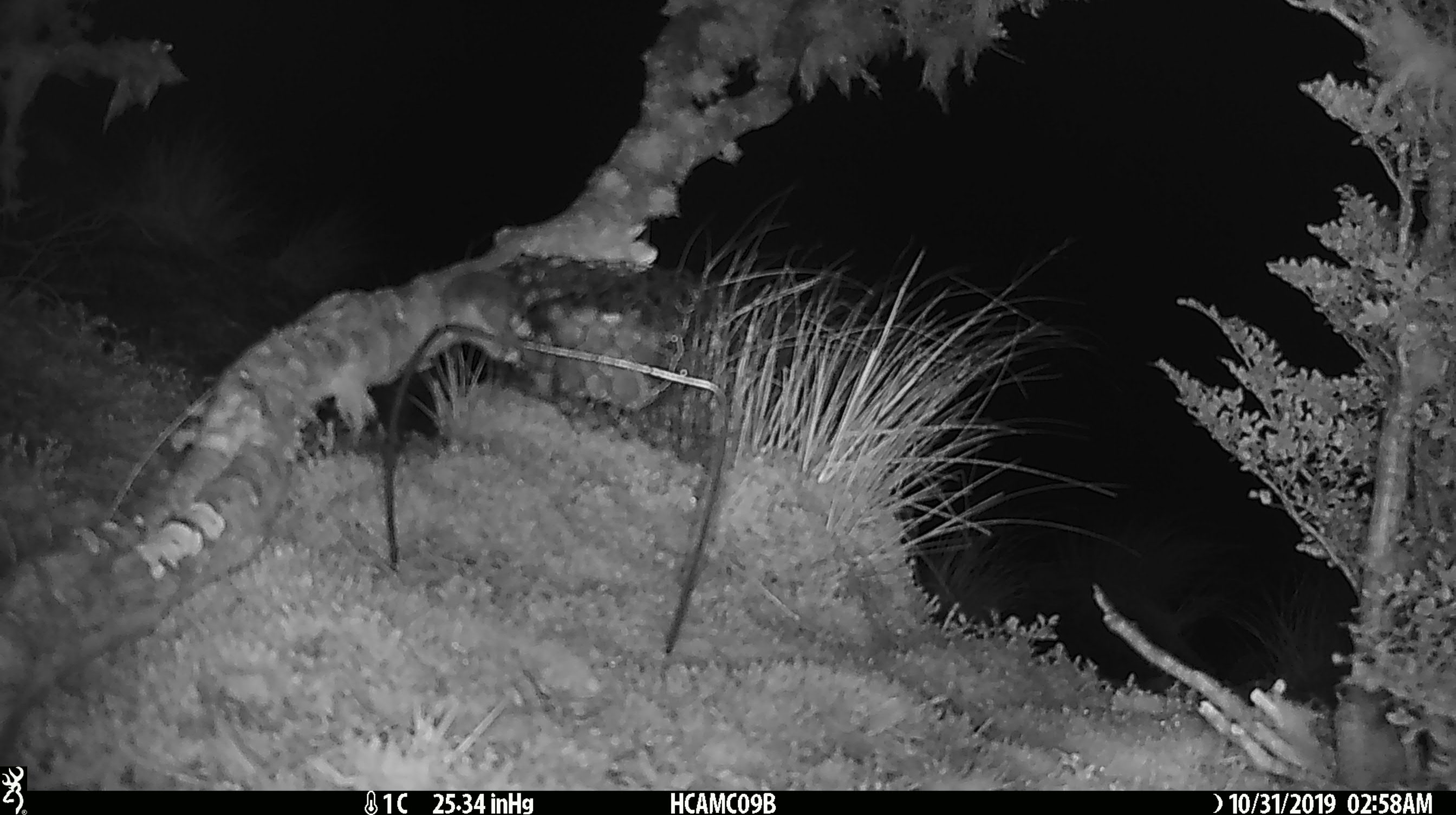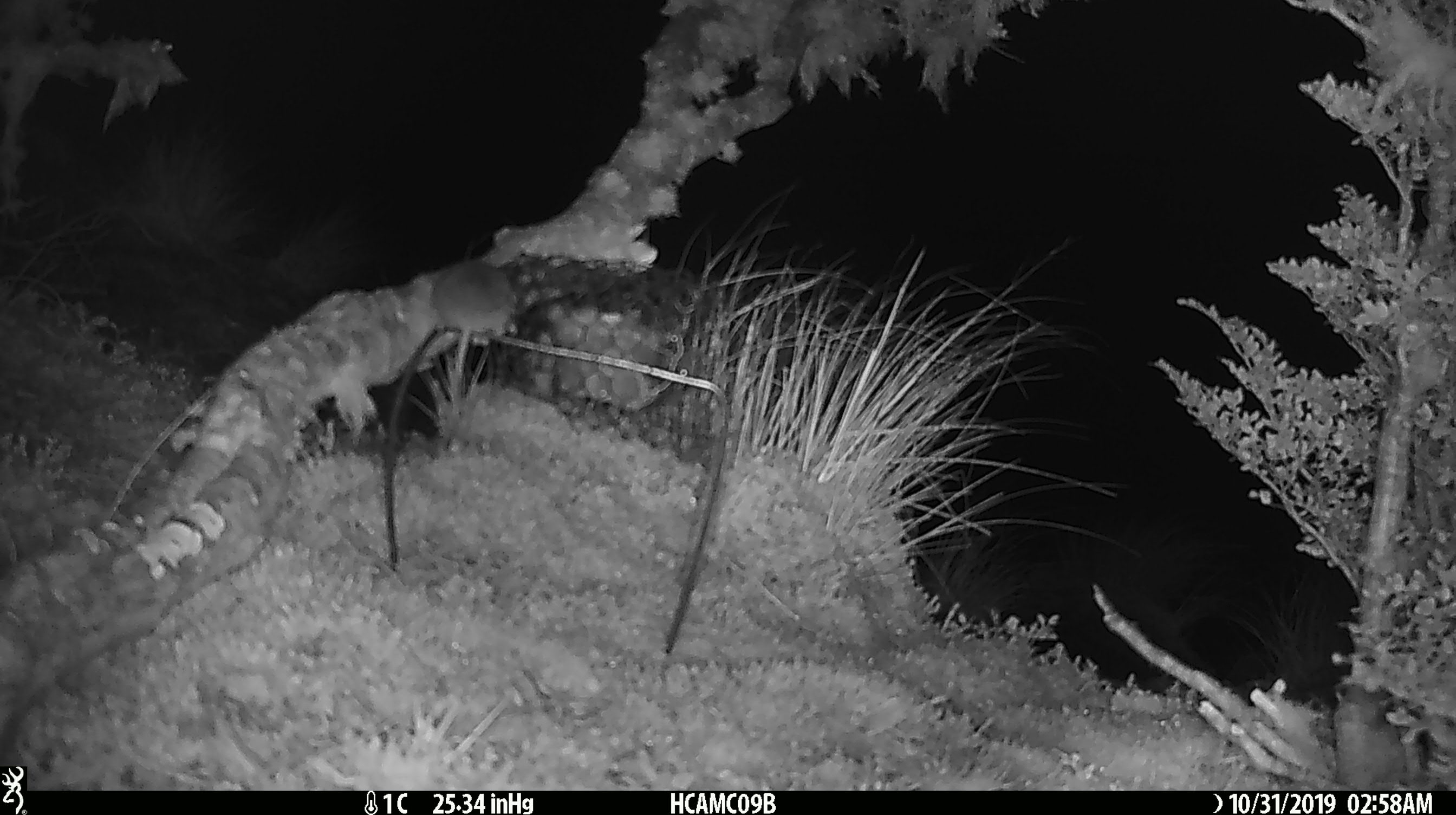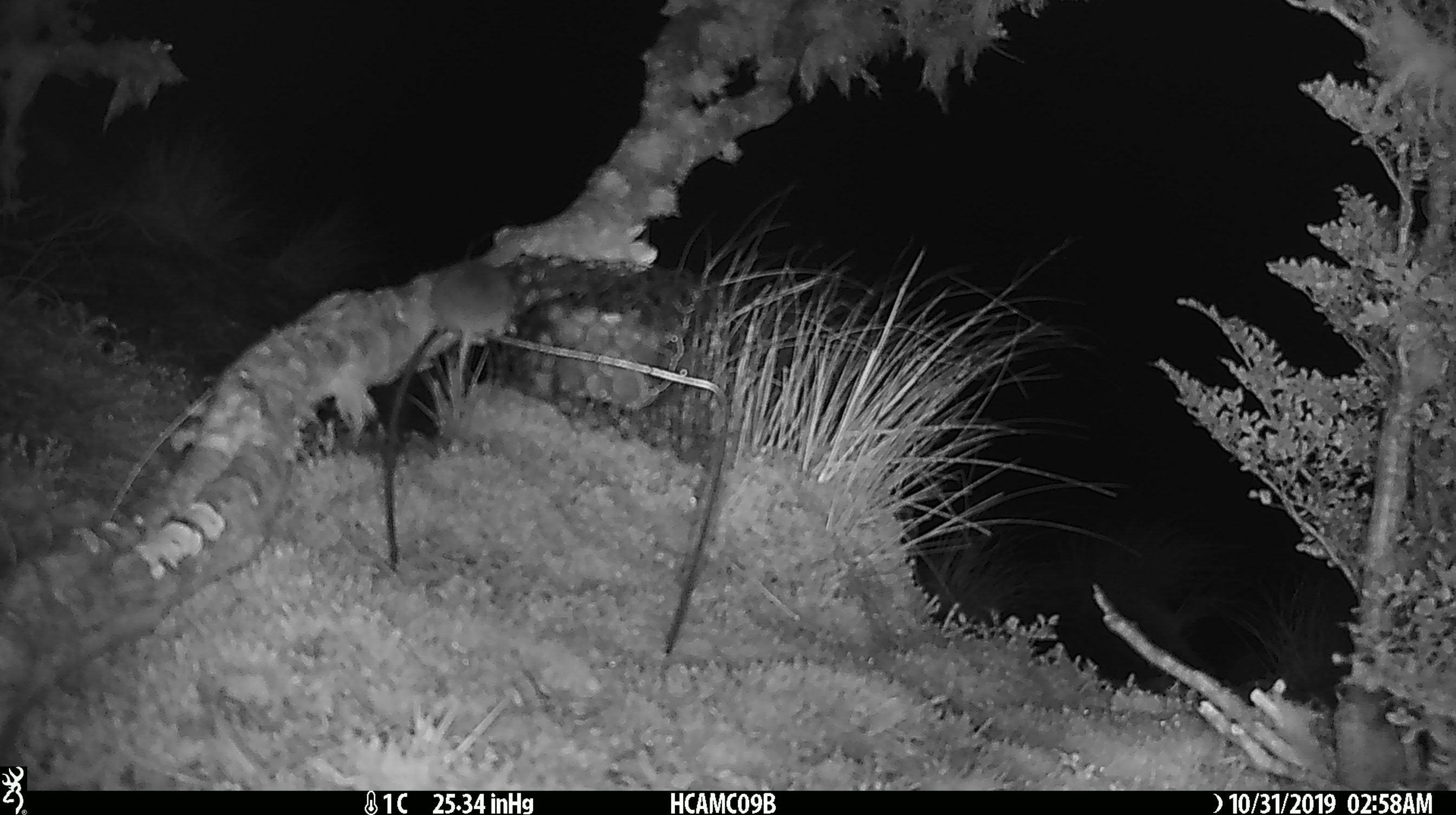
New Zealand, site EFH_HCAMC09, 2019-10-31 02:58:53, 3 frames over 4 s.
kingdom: Animalia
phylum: Chordata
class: Mammalia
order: Rodentia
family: Muridae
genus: Mus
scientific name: Mus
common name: mouse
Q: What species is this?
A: Mouse (Mus).